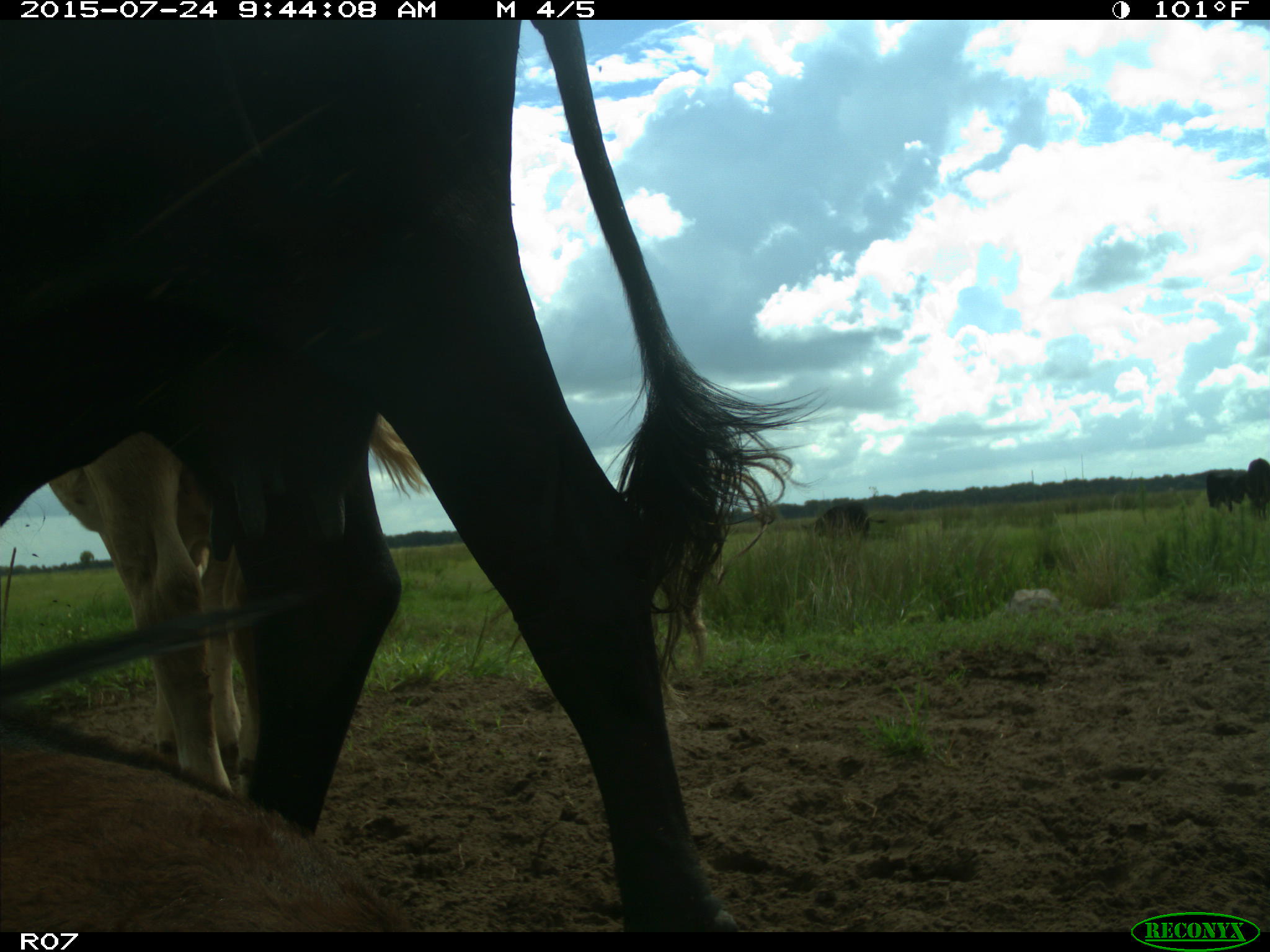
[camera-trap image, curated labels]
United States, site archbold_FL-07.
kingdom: Animalia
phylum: Chordata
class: Mammalia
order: Artiodactyla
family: Bovidae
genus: Bos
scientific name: Bos taurus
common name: domestic cow